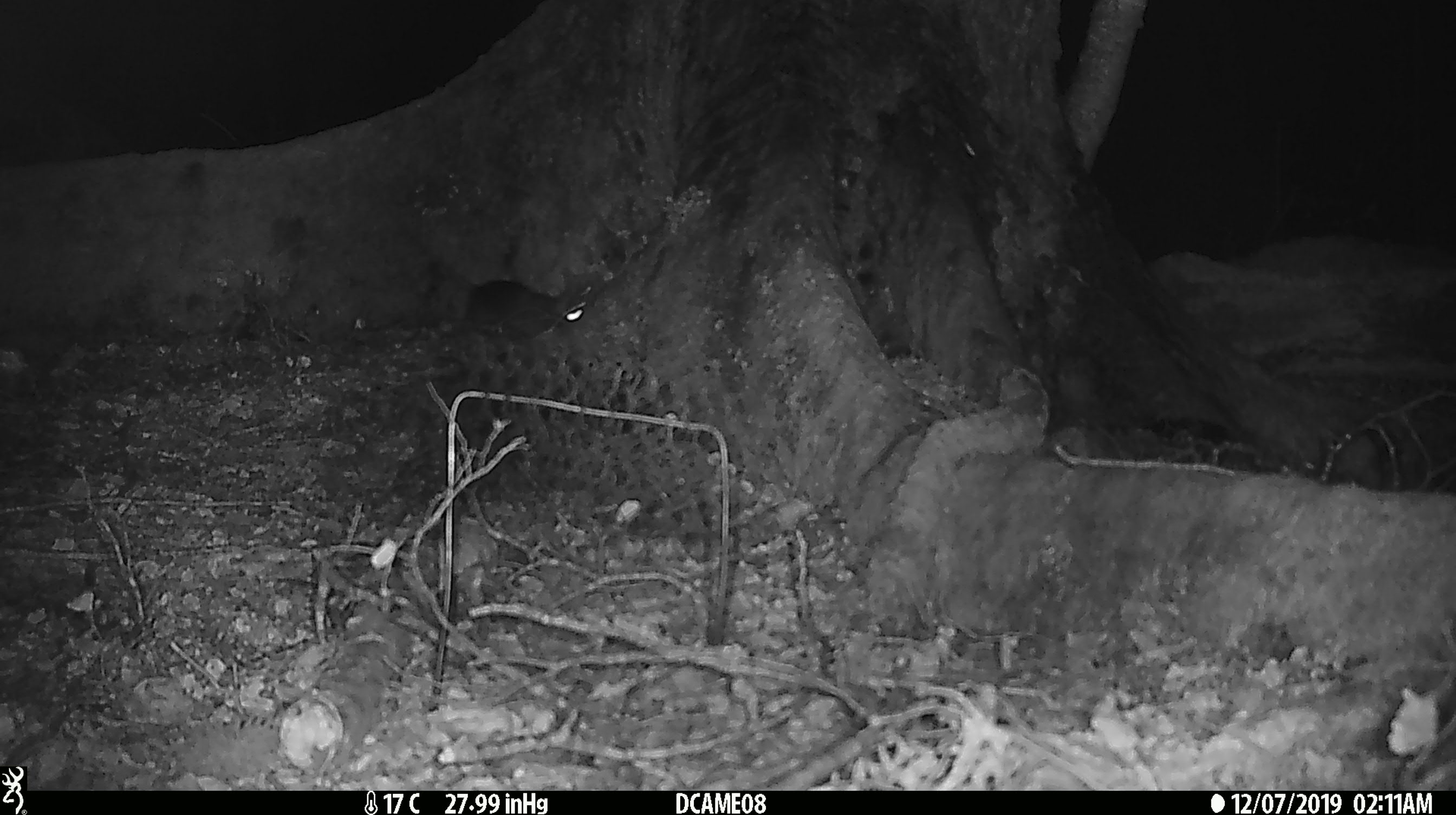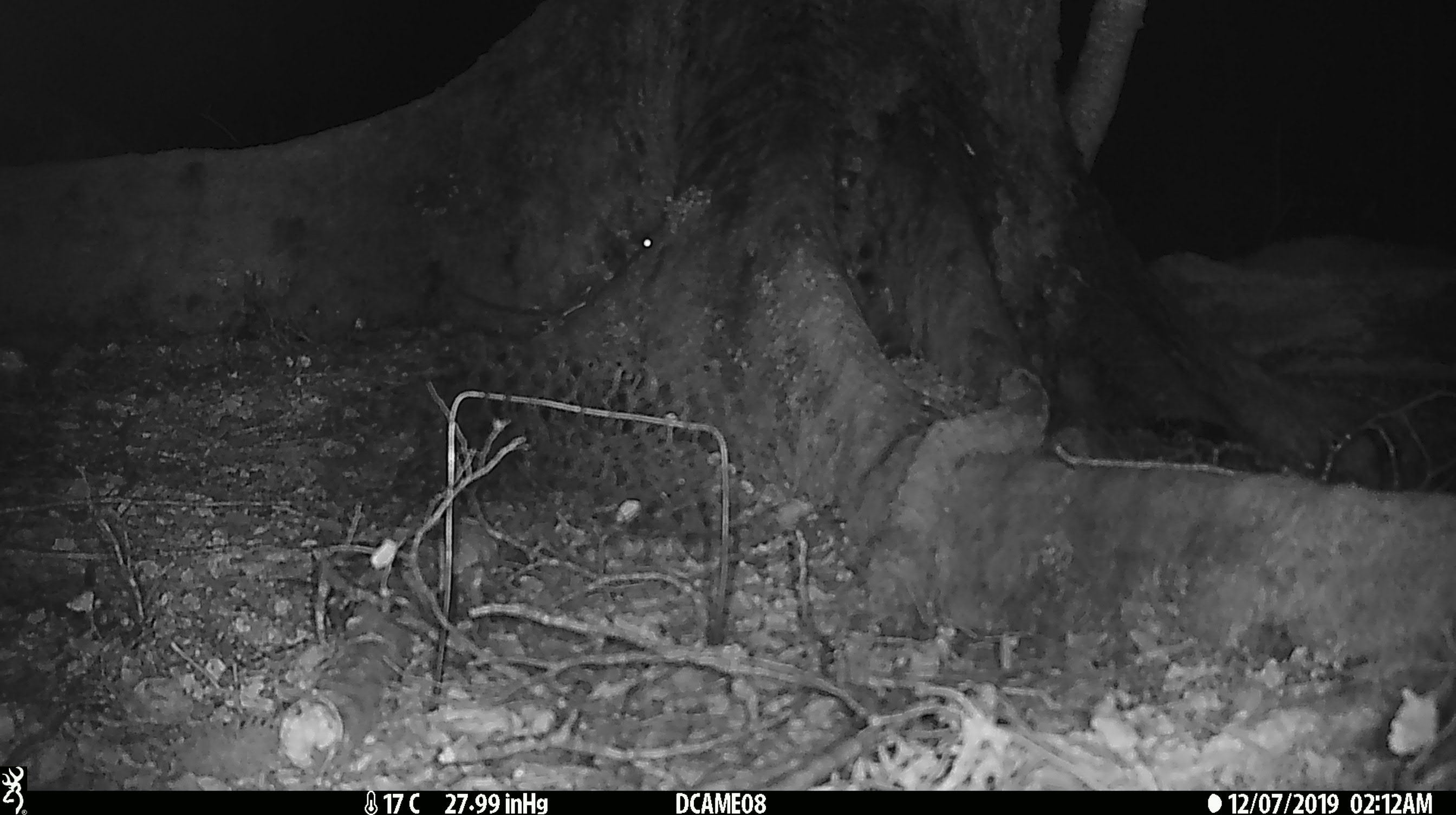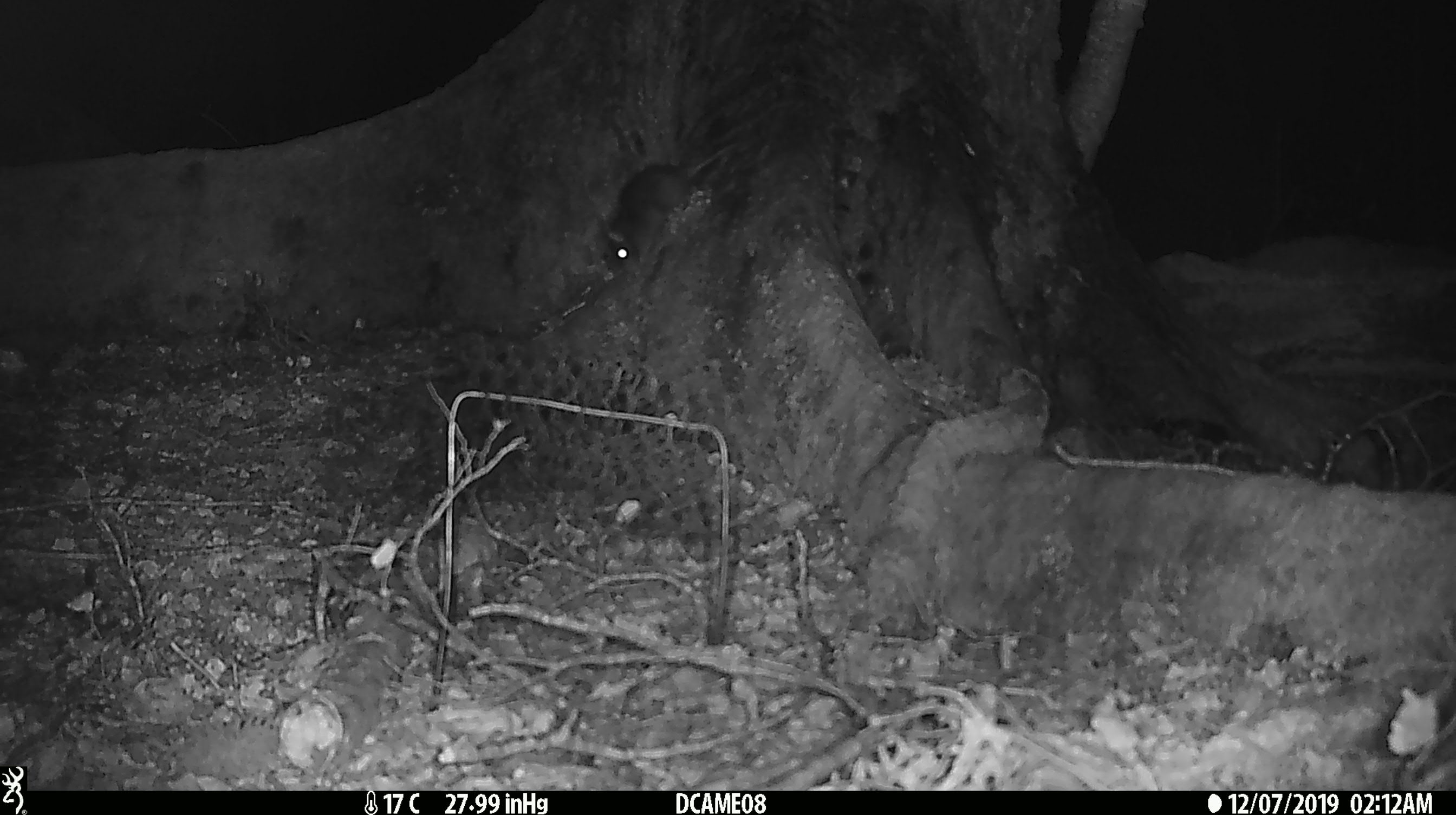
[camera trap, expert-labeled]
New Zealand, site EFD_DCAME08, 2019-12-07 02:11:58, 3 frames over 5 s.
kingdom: Animalia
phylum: Chordata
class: Mammalia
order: Rodentia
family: Muridae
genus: Mus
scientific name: Mus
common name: mouse